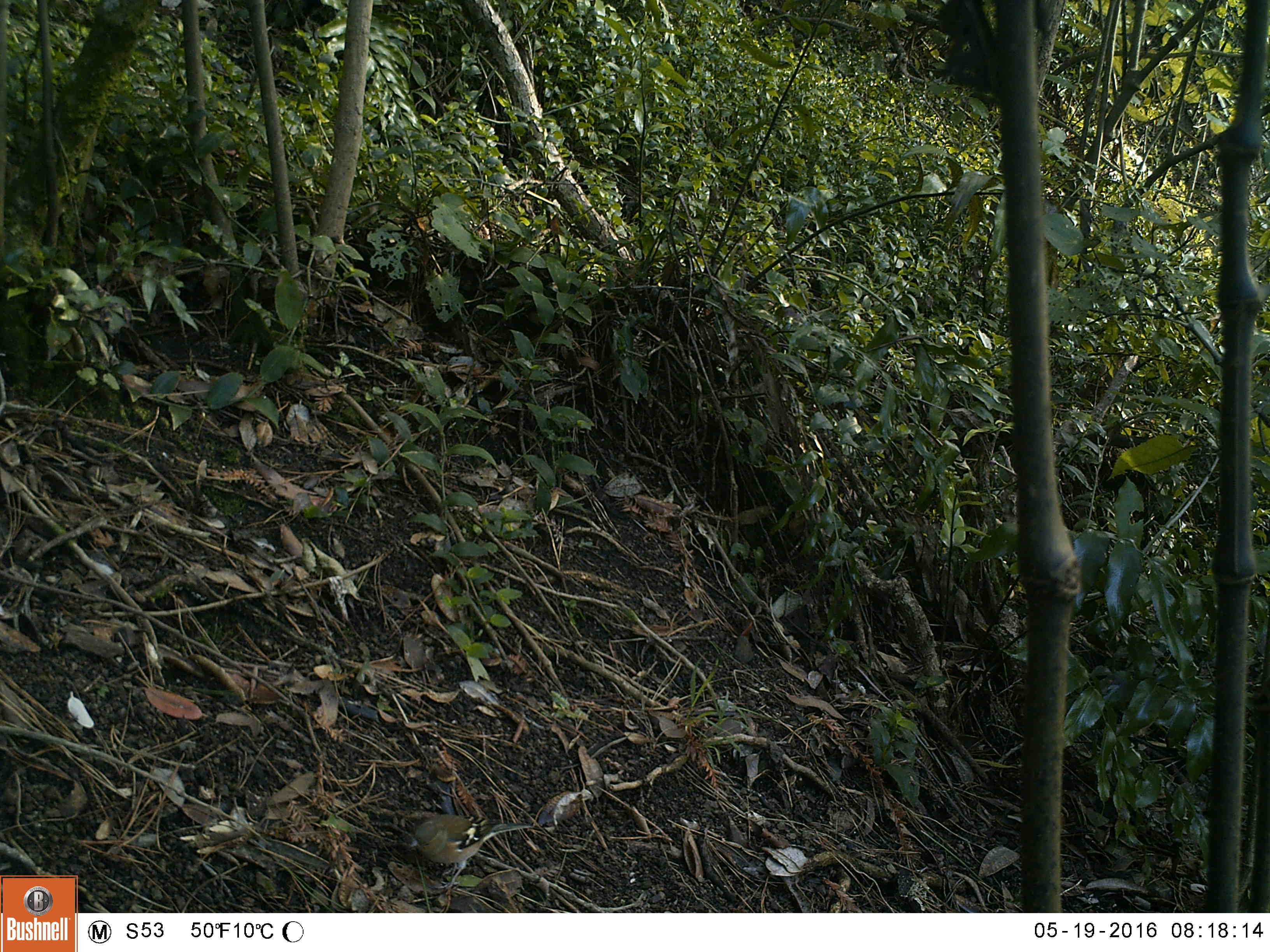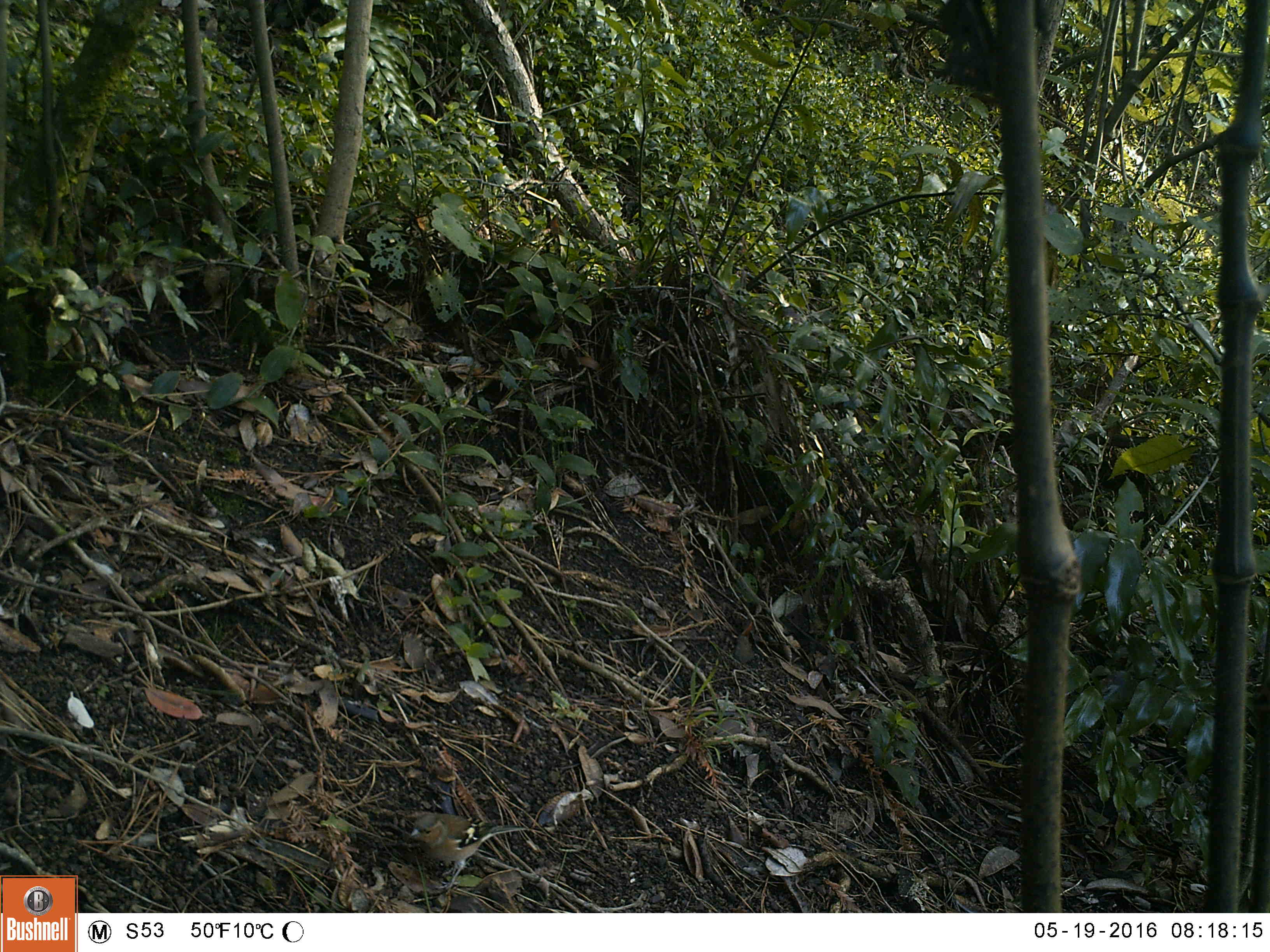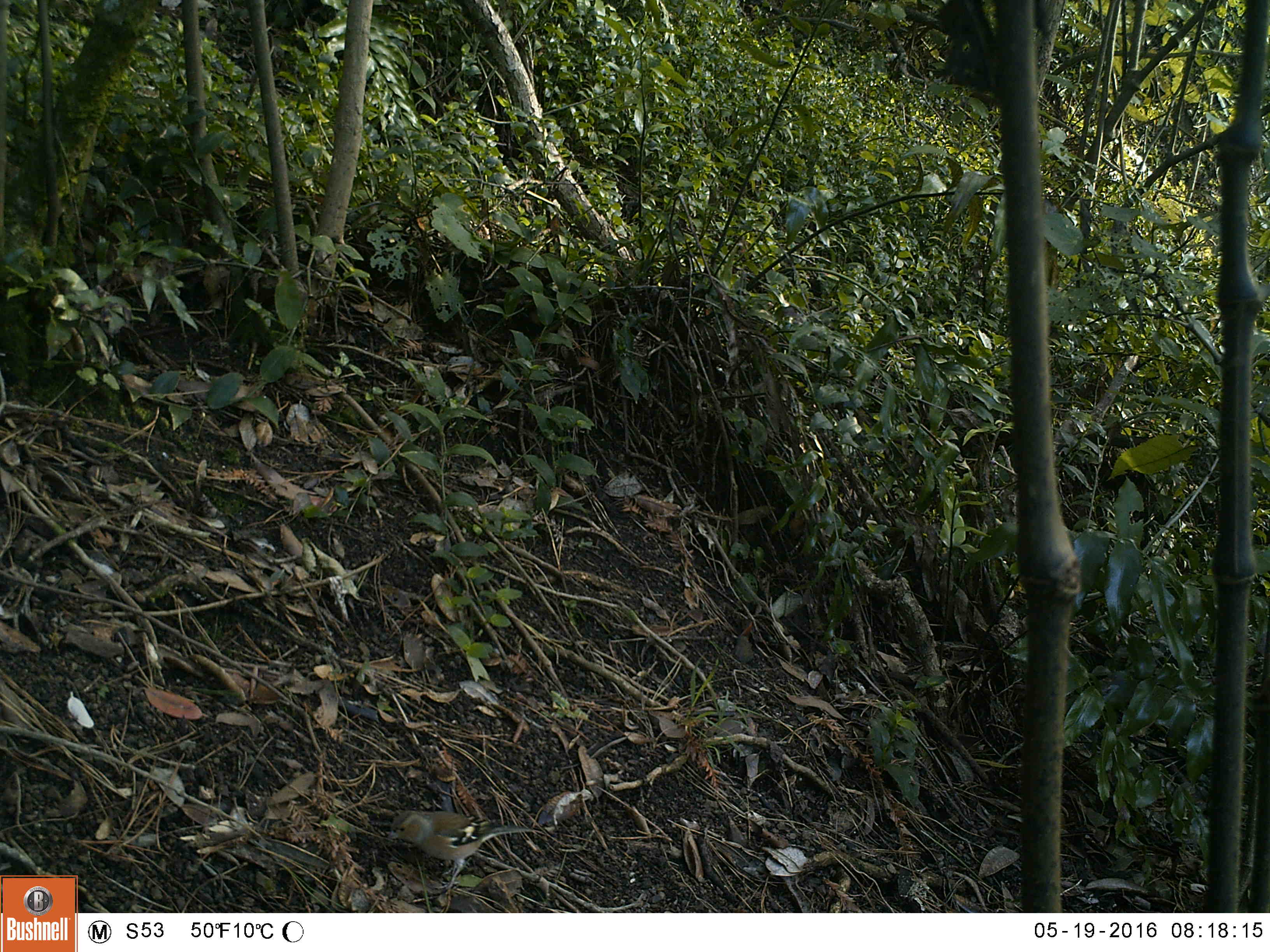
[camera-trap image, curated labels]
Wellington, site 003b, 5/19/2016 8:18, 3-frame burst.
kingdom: Animalia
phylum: Chordata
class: Aves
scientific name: Aves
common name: bird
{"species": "bird (Aves)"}